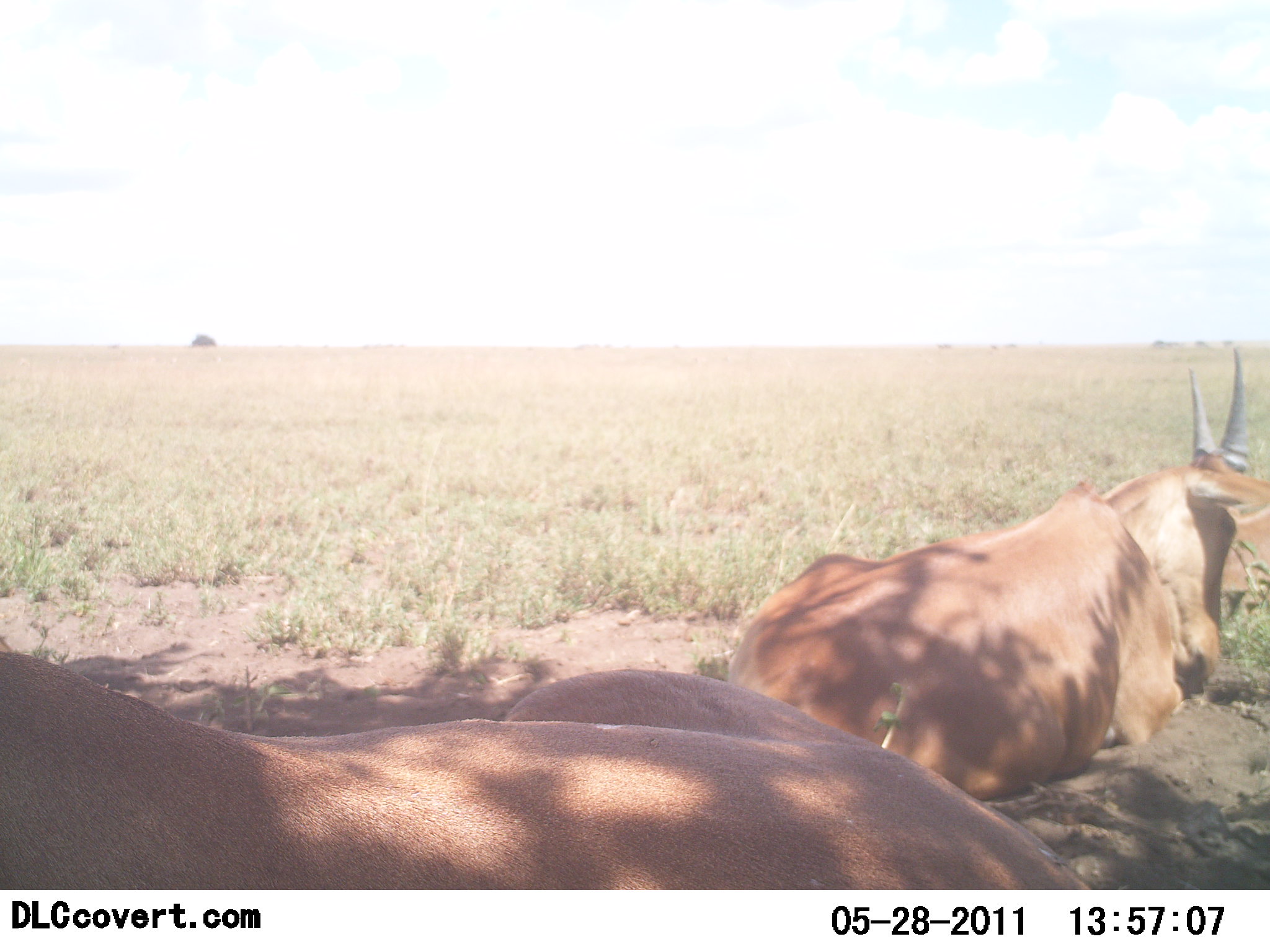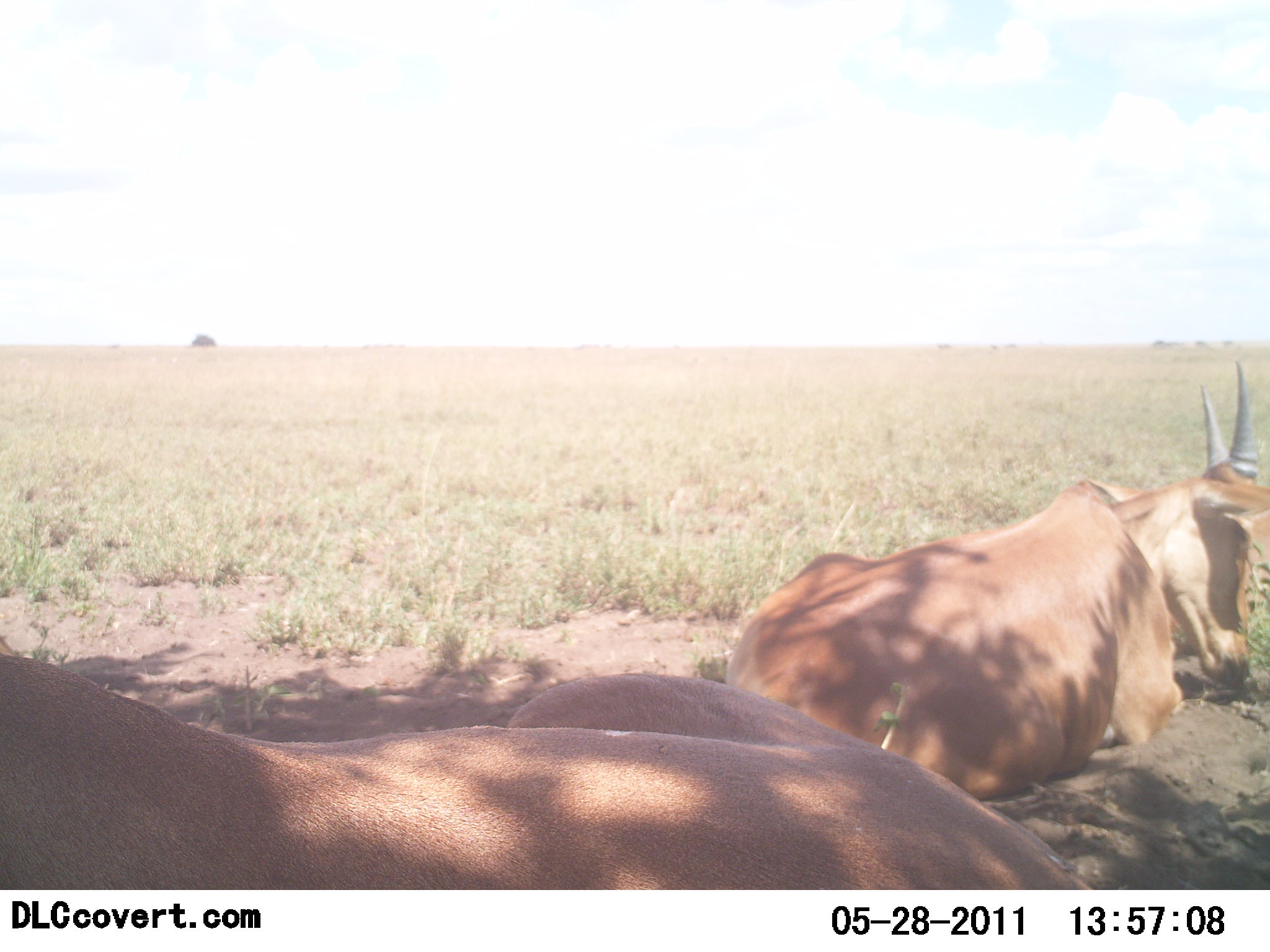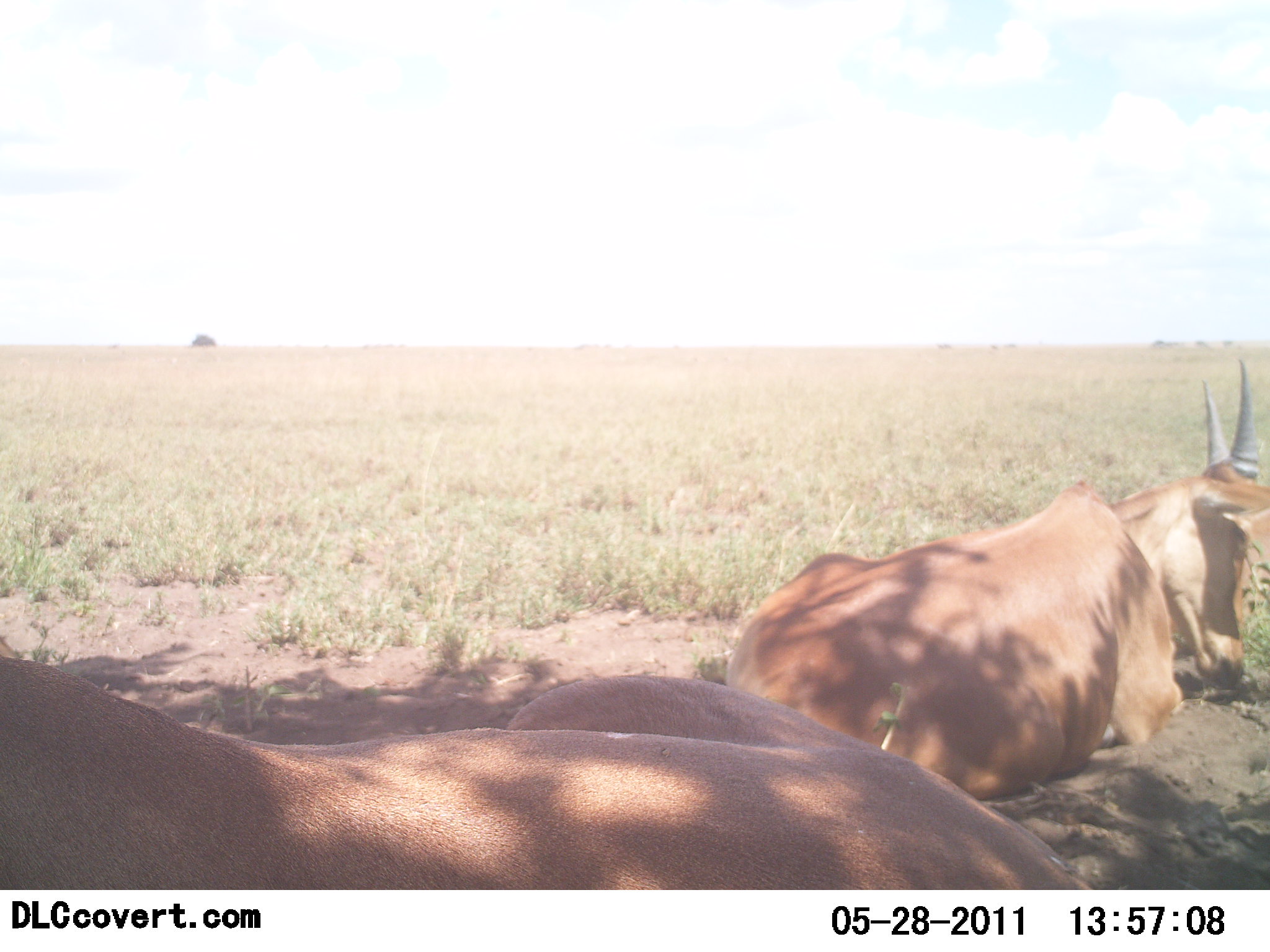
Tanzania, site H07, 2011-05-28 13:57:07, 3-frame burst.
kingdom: Animalia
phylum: Chordata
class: Mammalia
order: Artiodactyla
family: Bovidae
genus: Tragelaphus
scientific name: Tragelaphus oryx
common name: eland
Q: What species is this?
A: Eland (Tragelaphus oryx).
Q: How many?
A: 2.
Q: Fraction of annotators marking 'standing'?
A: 0%.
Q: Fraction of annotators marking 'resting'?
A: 100%.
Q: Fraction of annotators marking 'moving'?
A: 0%.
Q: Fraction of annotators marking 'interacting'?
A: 0%.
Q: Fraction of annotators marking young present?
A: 0%.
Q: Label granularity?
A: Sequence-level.